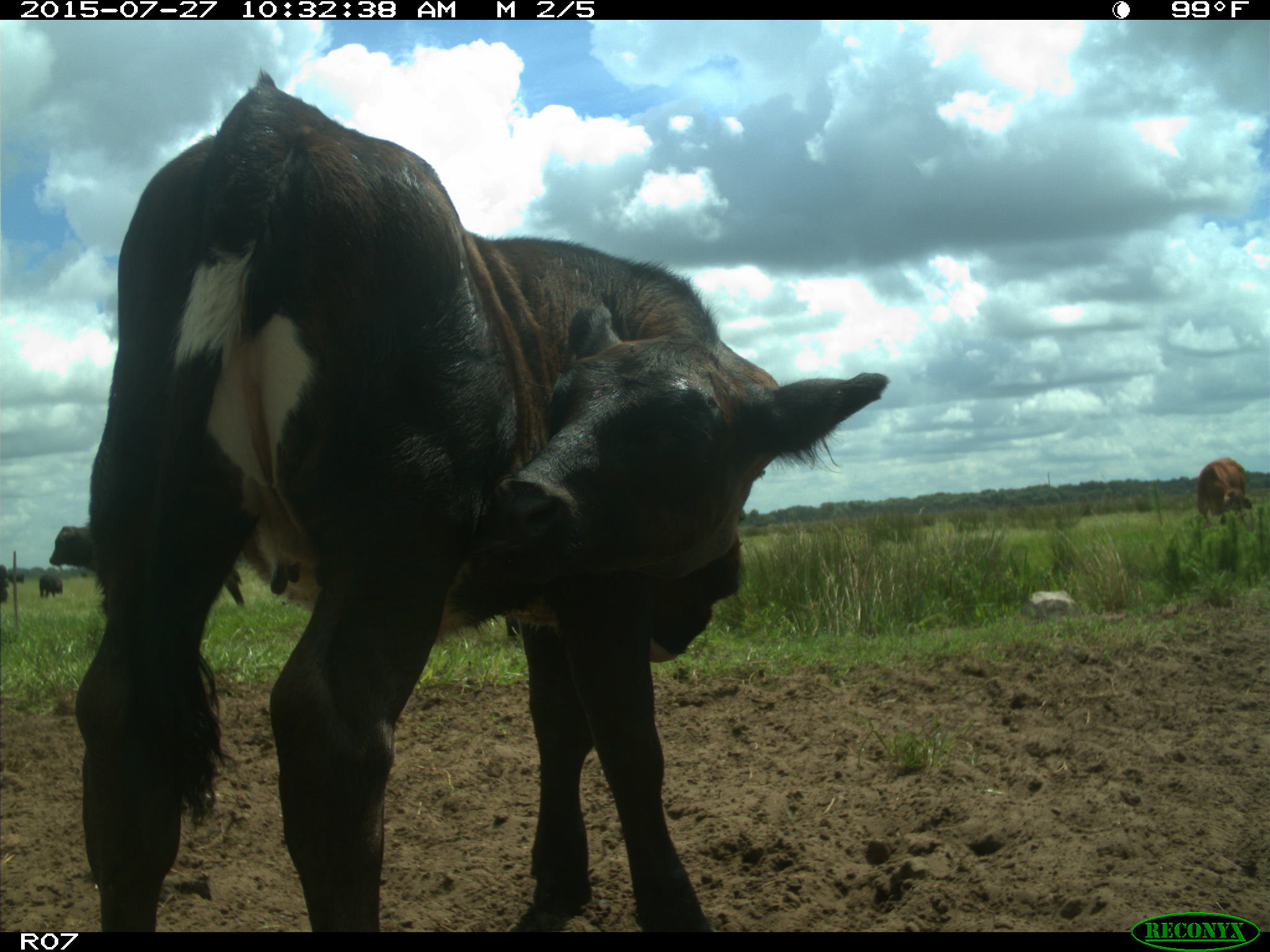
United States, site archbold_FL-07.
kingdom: Animalia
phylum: Chordata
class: Mammalia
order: Artiodactyla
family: Bovidae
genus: Bos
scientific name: Bos taurus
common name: domestic cow